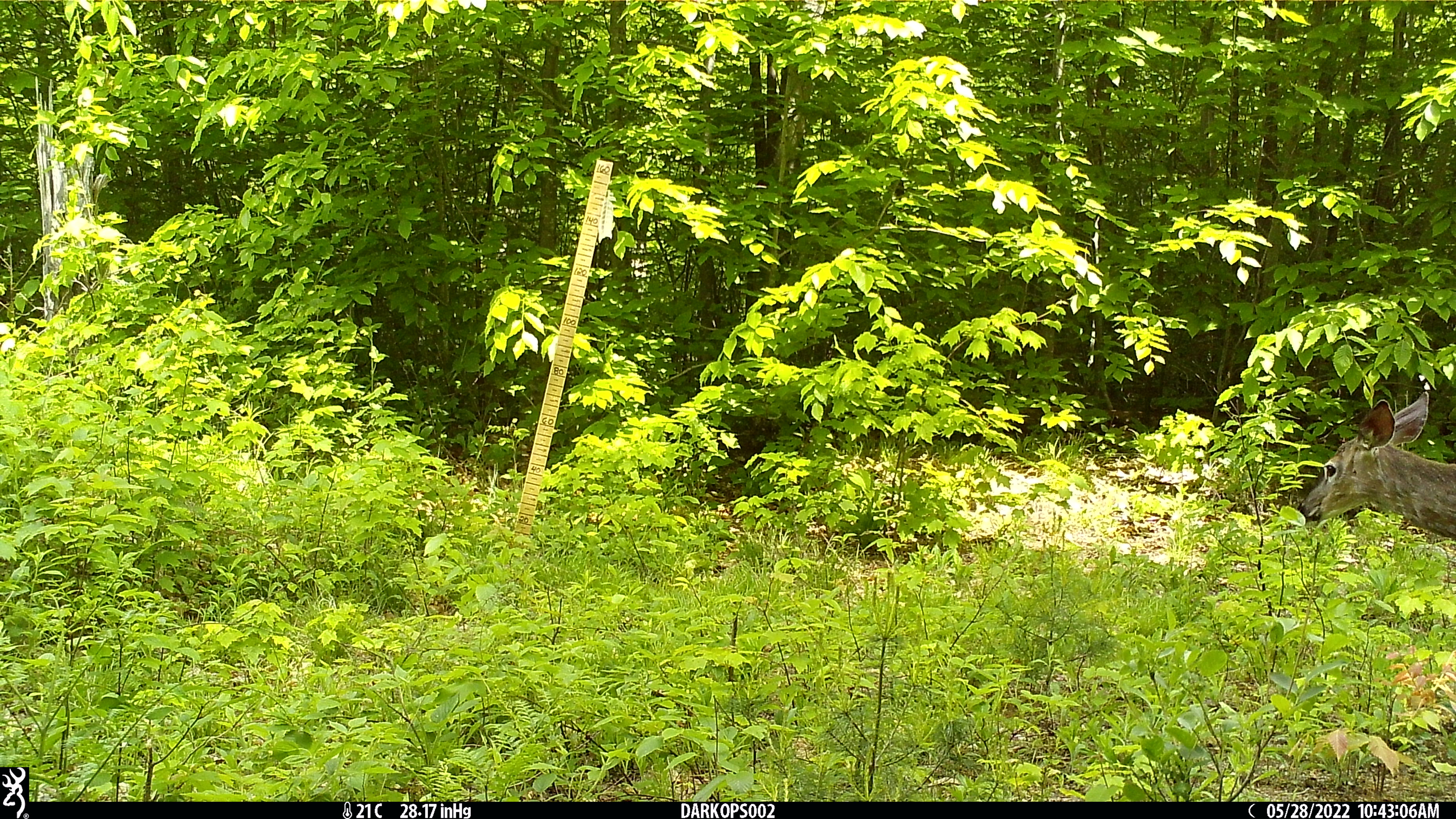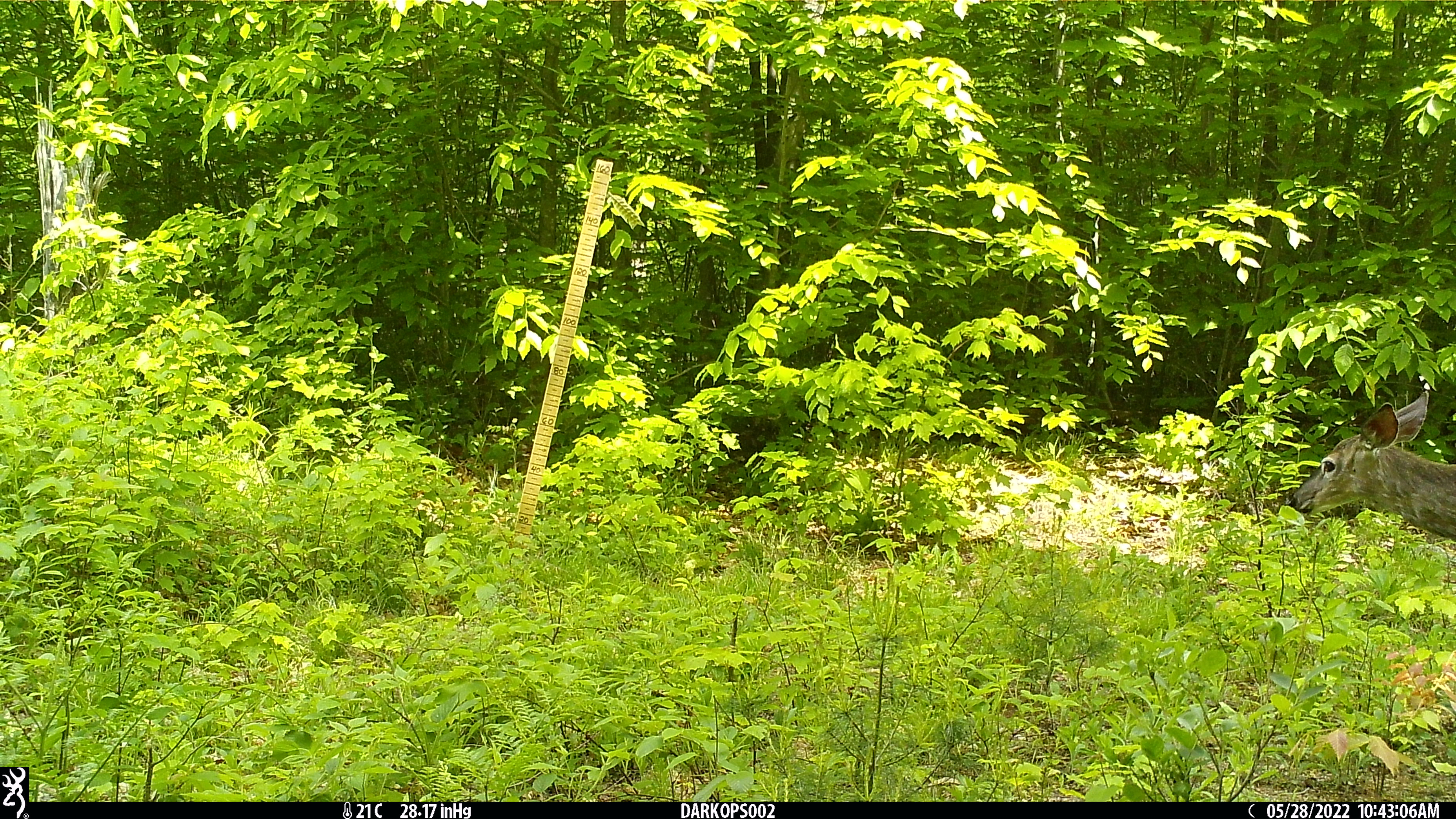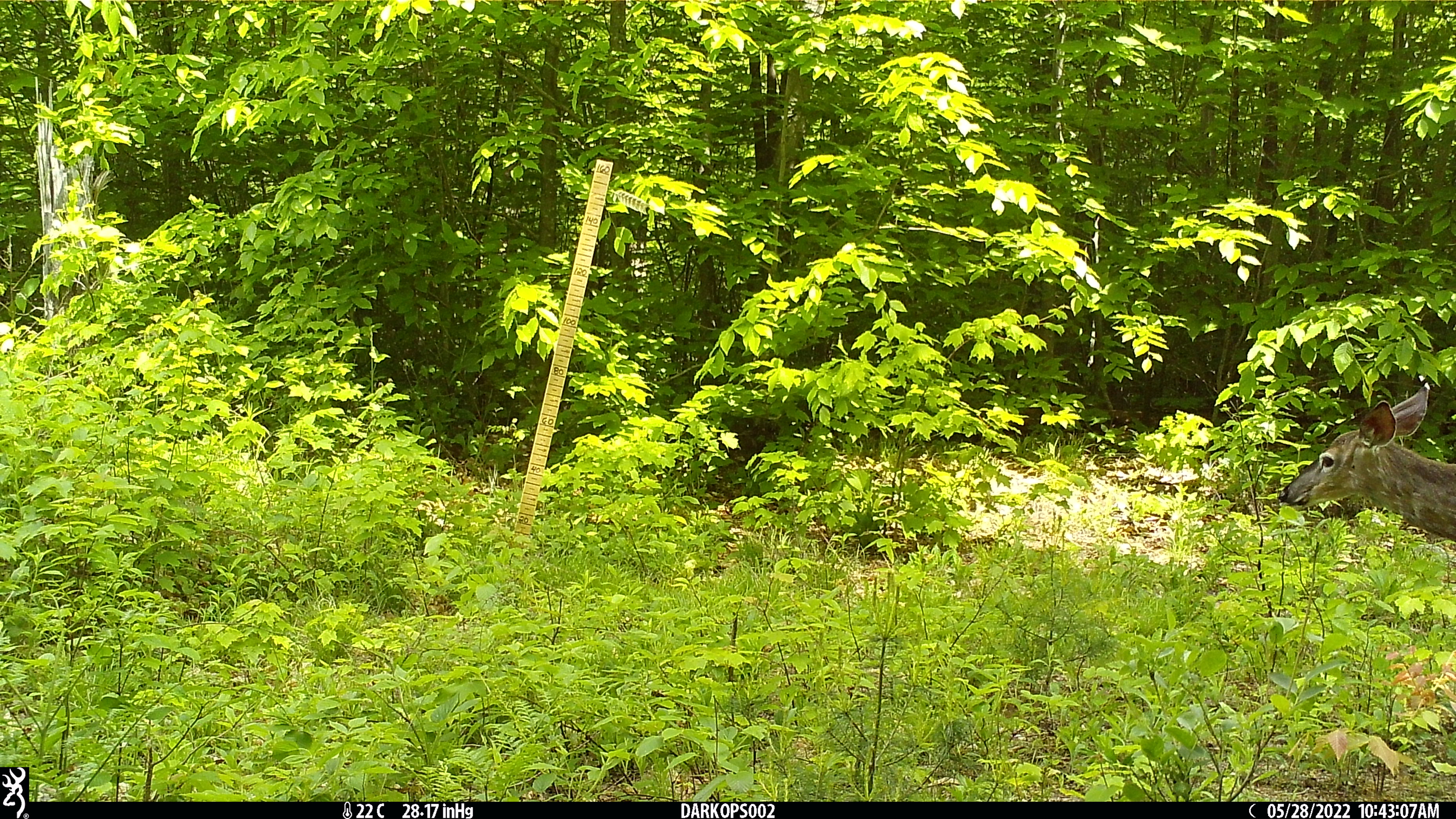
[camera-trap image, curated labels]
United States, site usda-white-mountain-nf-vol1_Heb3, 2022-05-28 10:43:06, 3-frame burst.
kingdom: Animalia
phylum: Chordata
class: Mammalia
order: Artiodactyla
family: Cervidae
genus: Odocoileus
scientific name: Odocoileus virginianus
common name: white-tailed deer